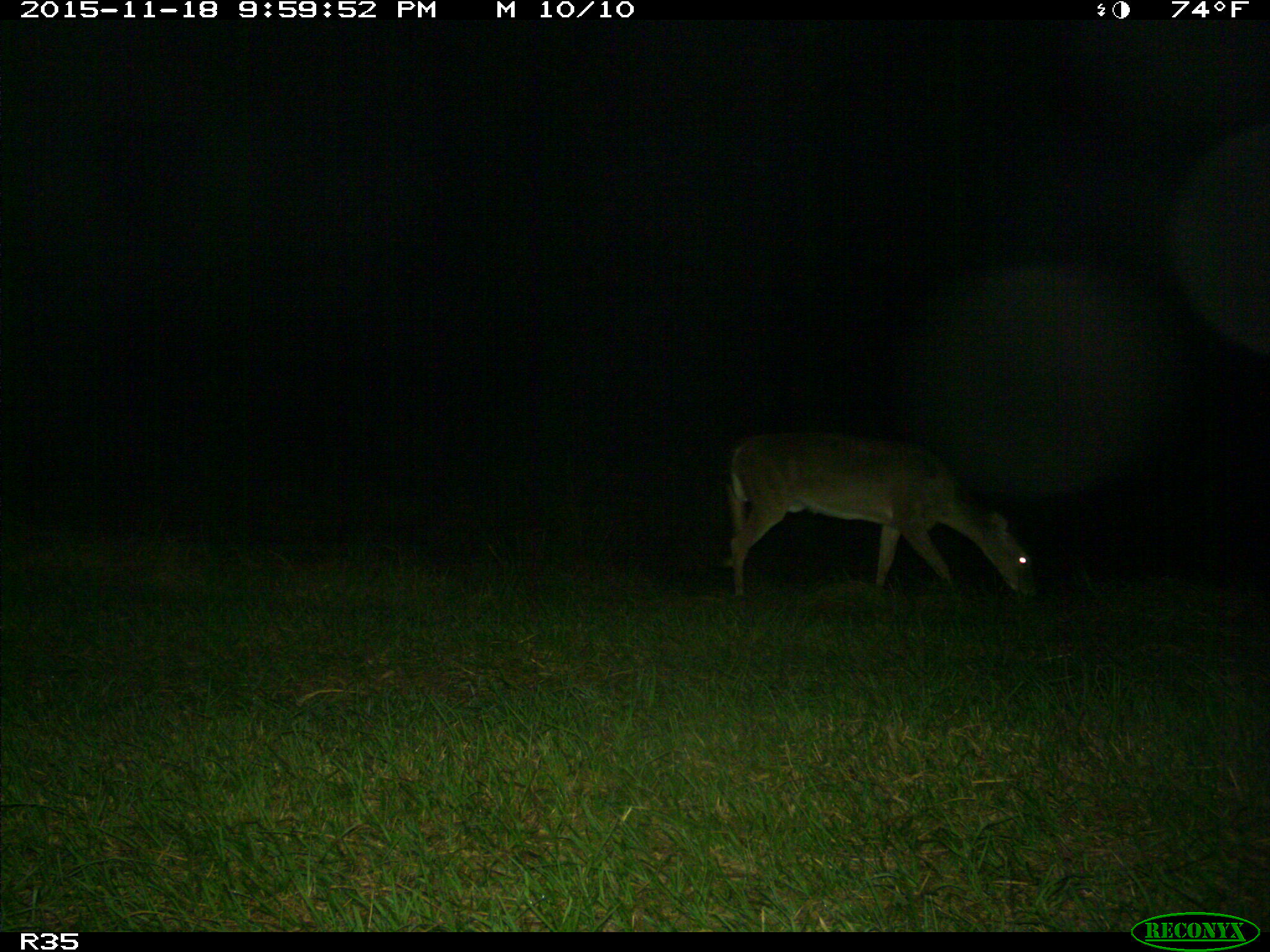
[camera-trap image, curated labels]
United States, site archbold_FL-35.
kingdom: Animalia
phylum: Chordata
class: Mammalia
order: Artiodactyla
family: Cervidae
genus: Odocoileus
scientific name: Odocoileus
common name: deer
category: unidentified deer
Unidentified deer (deer) (Odocoileus).